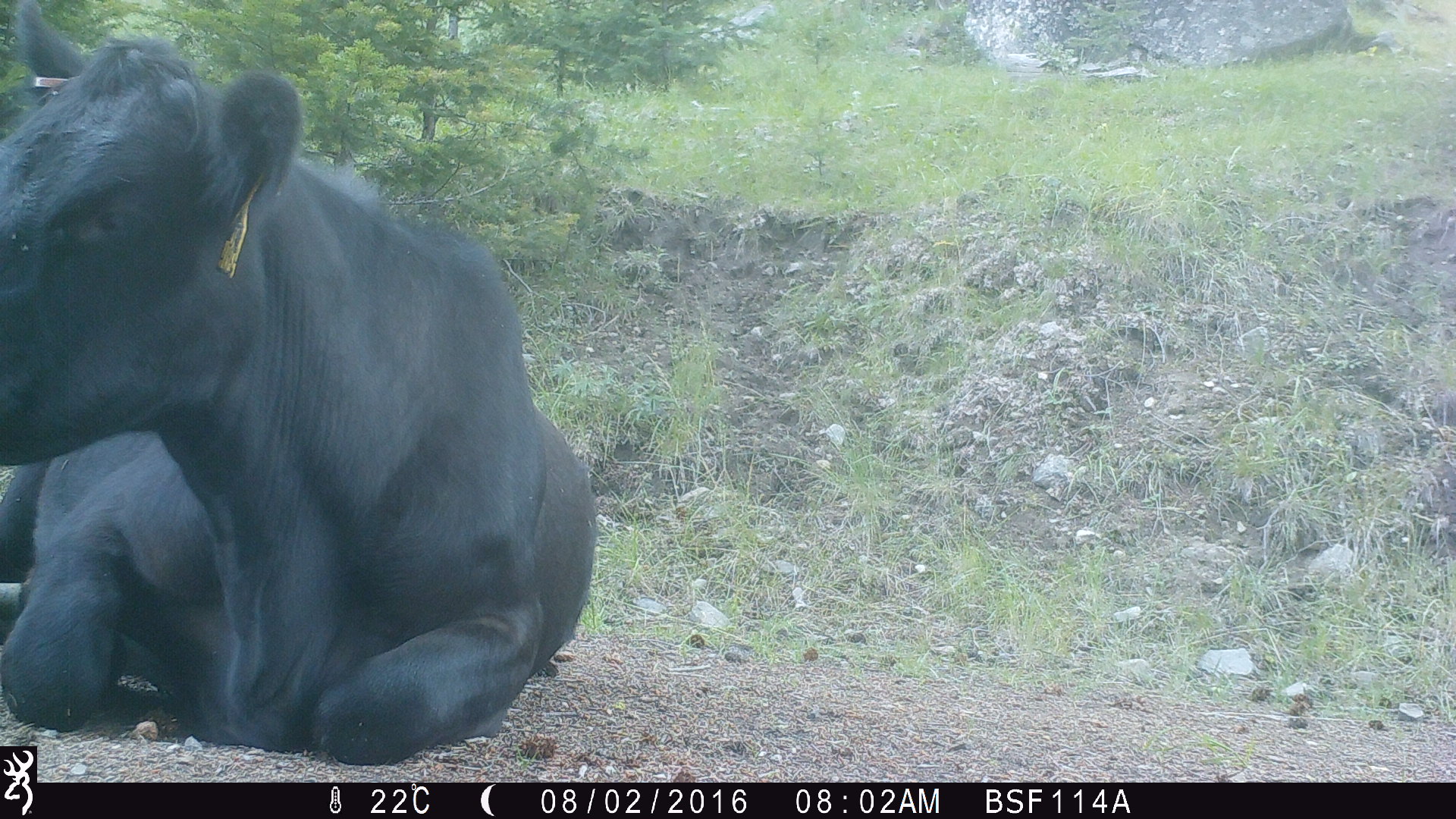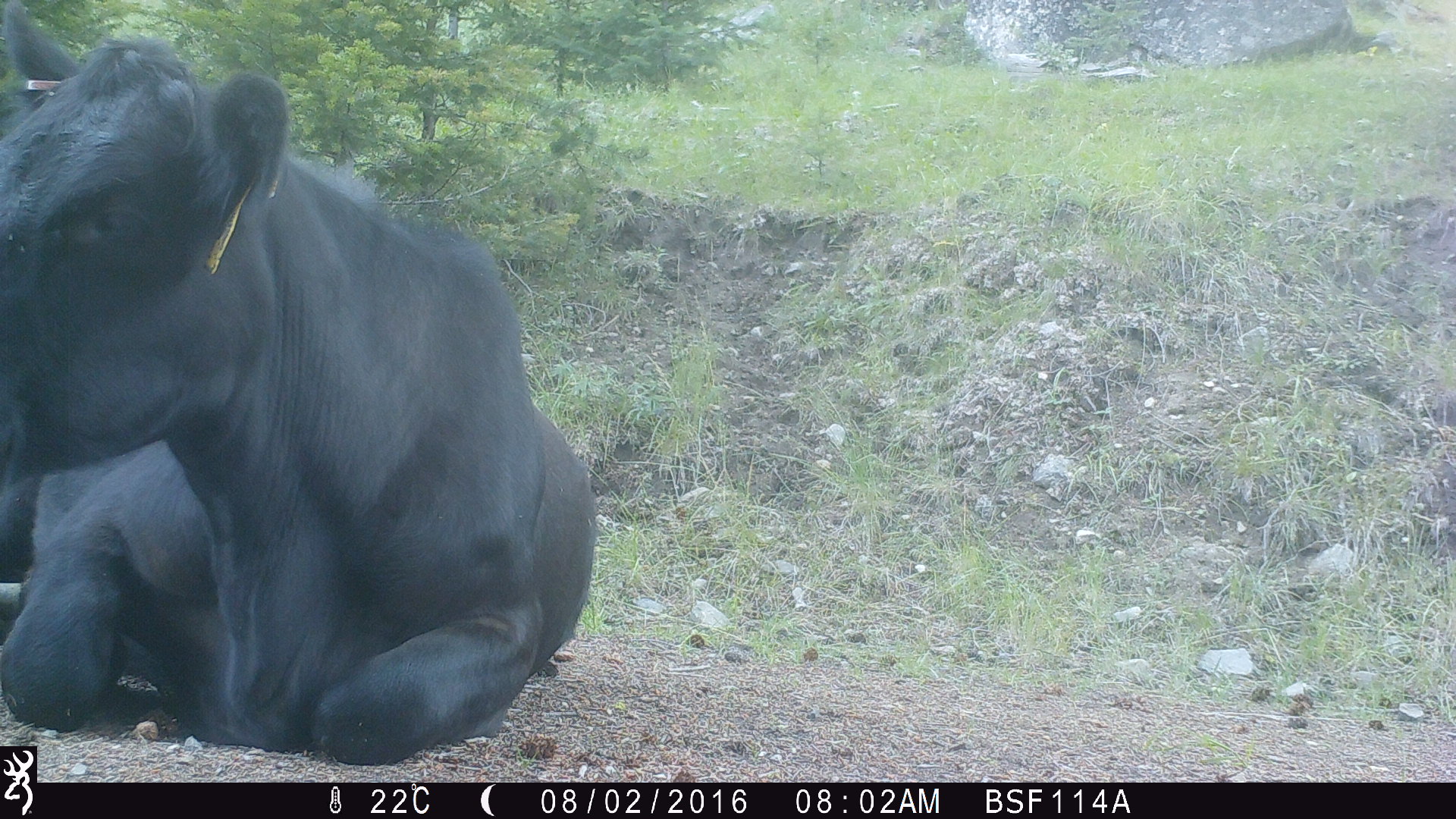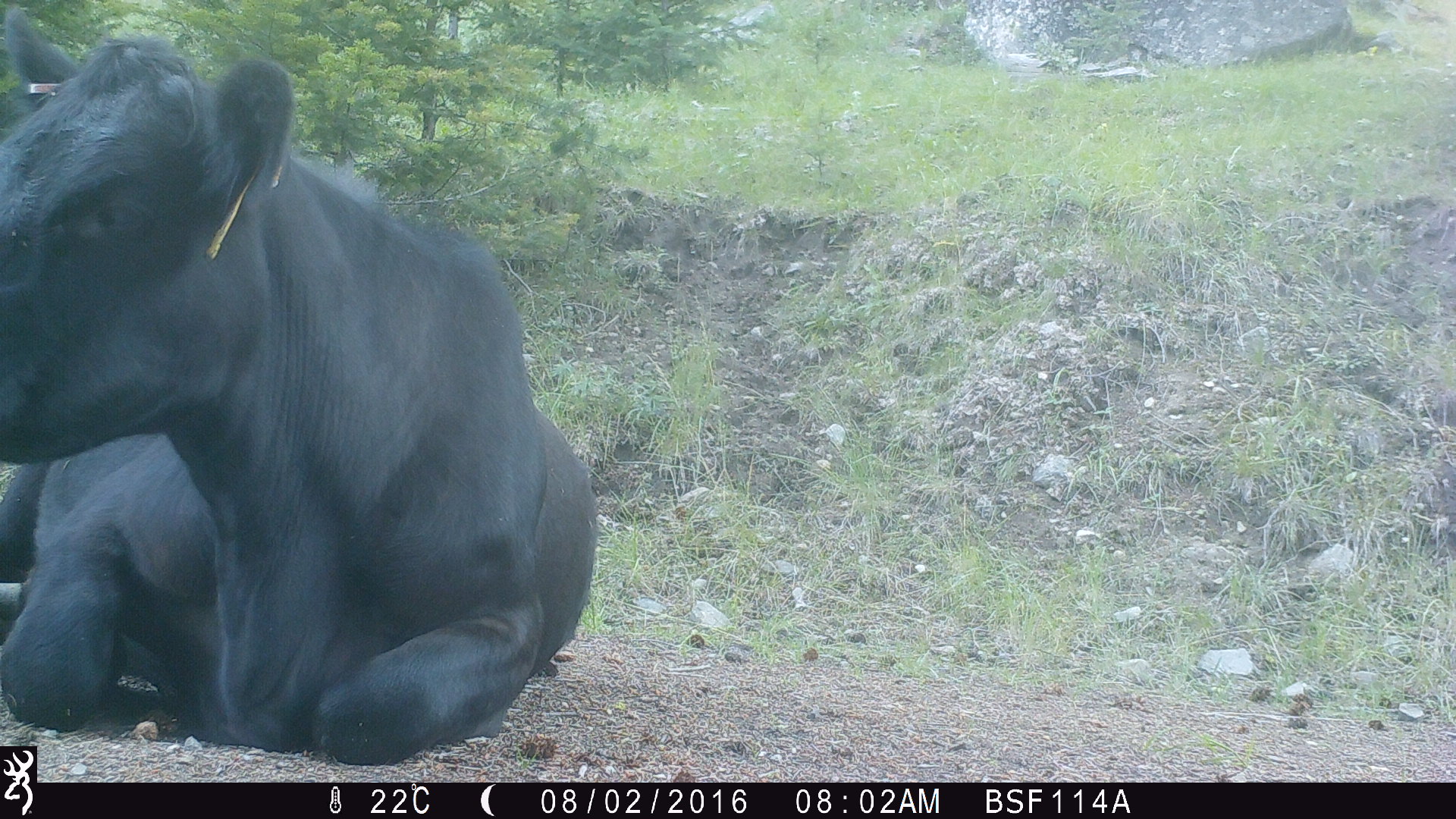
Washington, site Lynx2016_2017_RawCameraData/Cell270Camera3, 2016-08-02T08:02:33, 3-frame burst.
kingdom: Animalia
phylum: Chordata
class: Mammalia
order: Artiodactyla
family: Bovidae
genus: Bos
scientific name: Bos taurus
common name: domestic cattle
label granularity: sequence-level